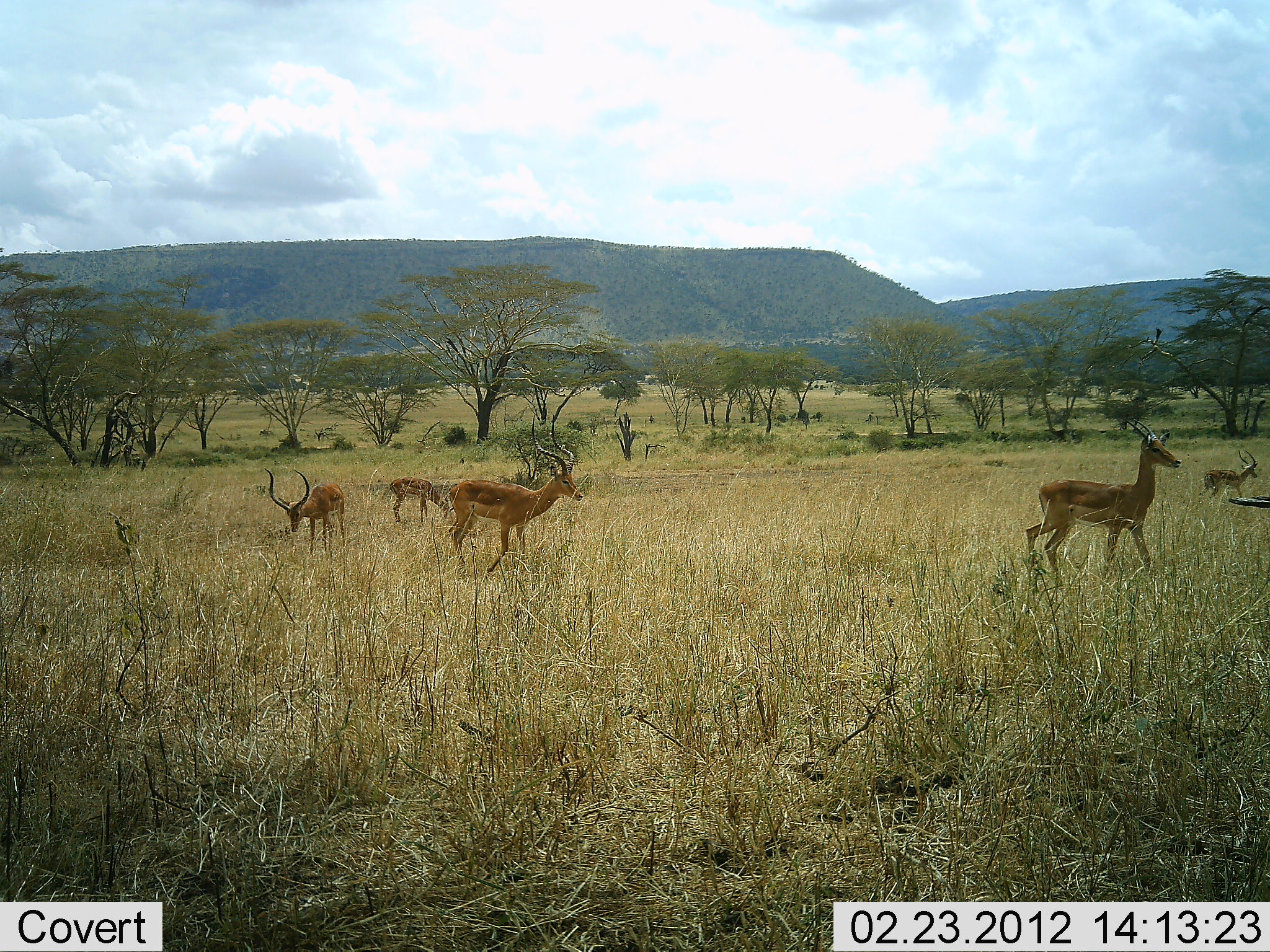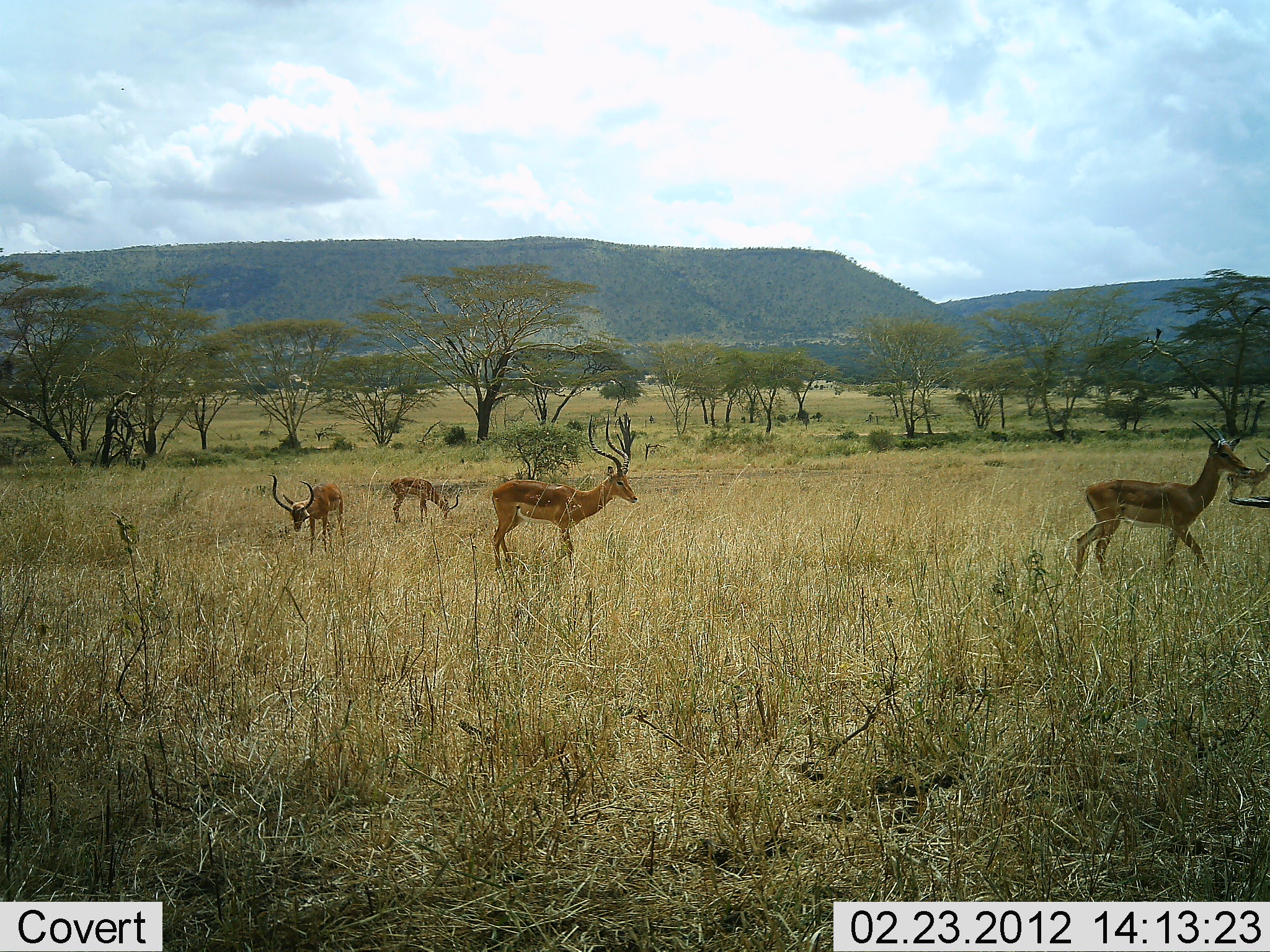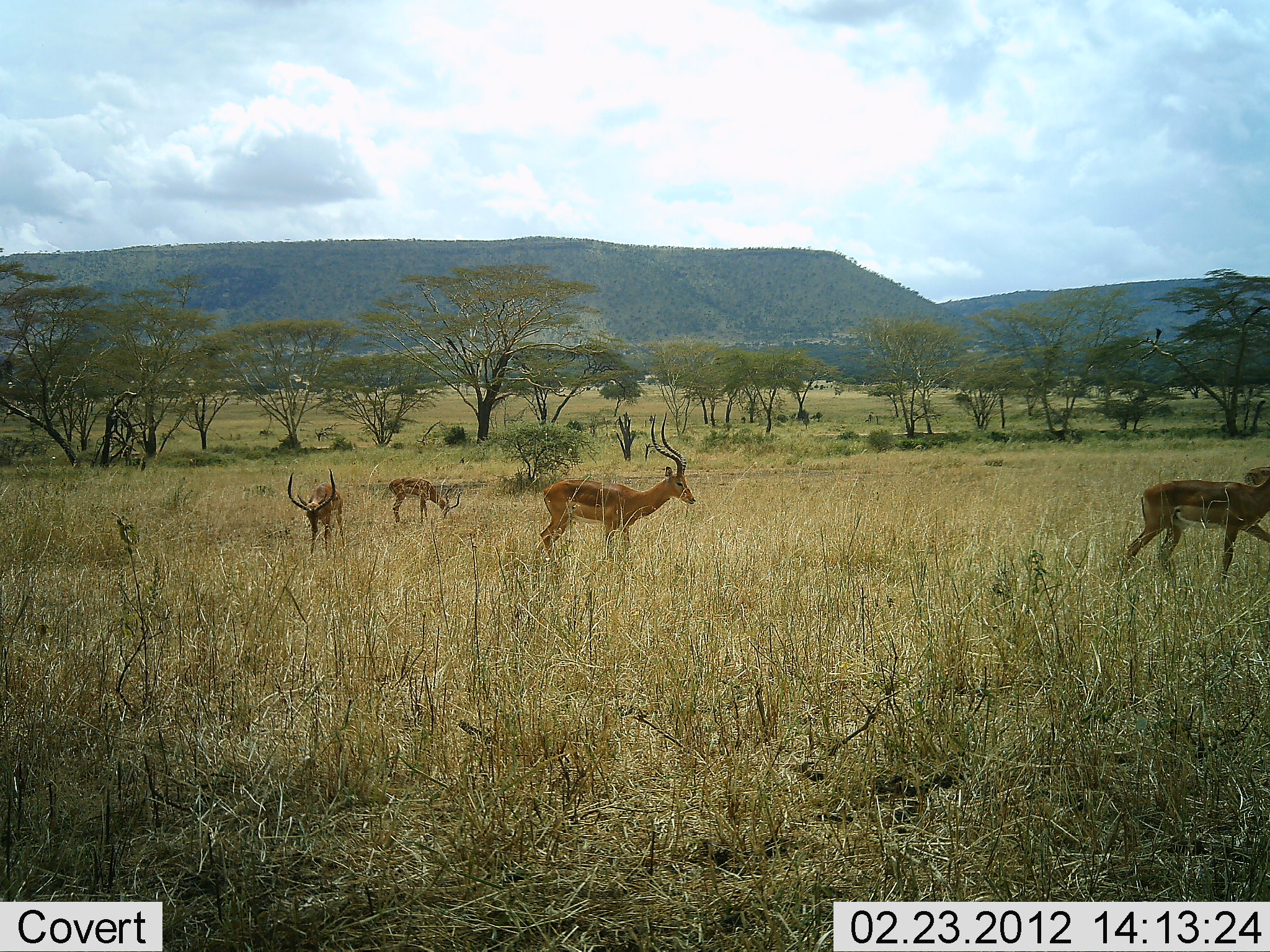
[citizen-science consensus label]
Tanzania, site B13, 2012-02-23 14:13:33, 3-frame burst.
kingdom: Animalia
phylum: Chordata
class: Mammalia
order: Artiodactyla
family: Bovidae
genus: Aepyceros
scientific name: Aepyceros melampus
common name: impala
Impala (Aepyceros melampus), count 5. Behavior (volunteer vote fractions): standing 64%, resting 0%, moving 100%, interacting 0%. Young present (vote fraction): 0%. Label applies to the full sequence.